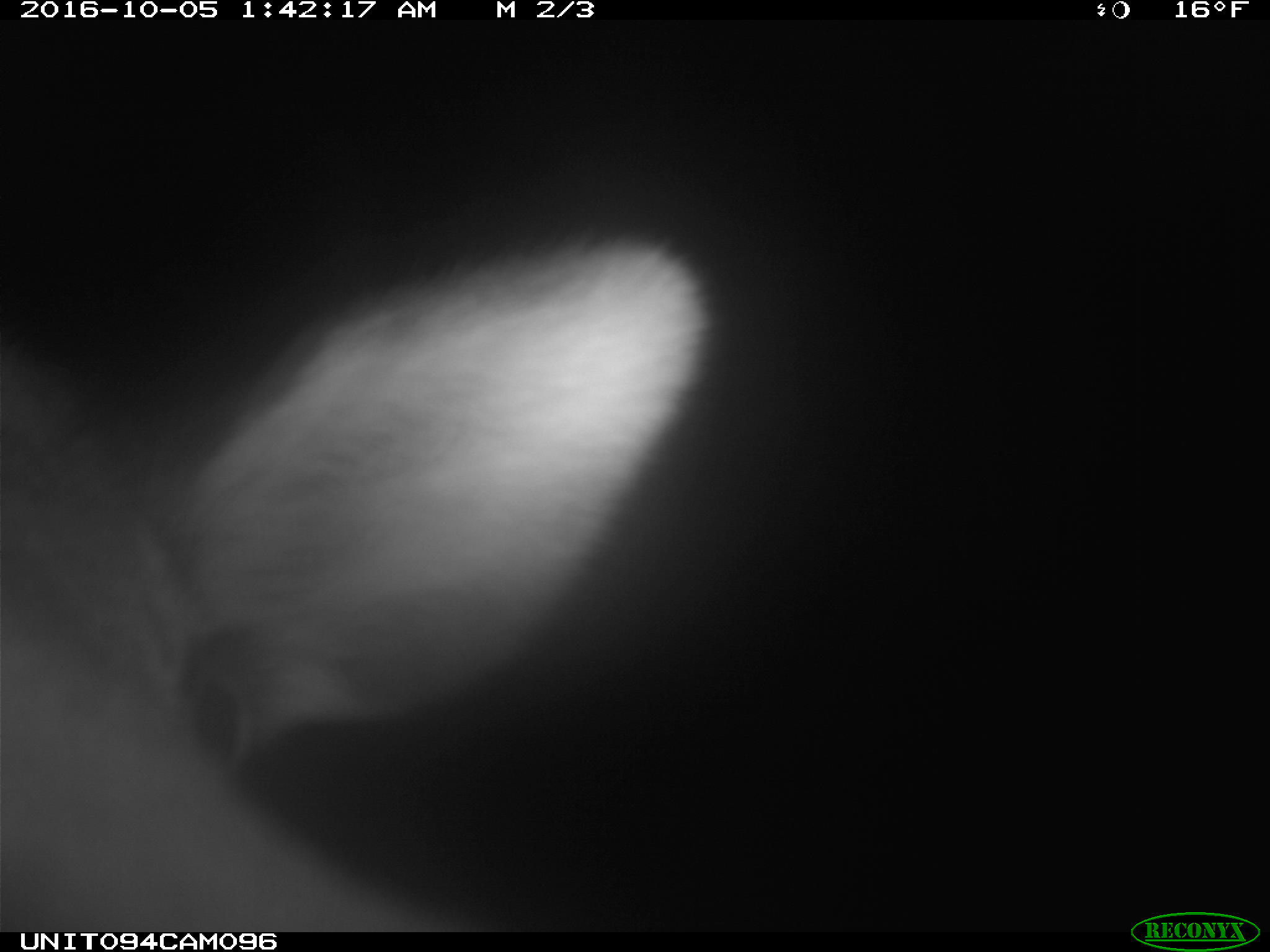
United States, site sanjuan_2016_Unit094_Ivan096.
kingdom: Animalia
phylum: Chordata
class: Mammalia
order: Artiodactyla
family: Cervidae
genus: Cervus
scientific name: Cervus elaphus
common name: red deer